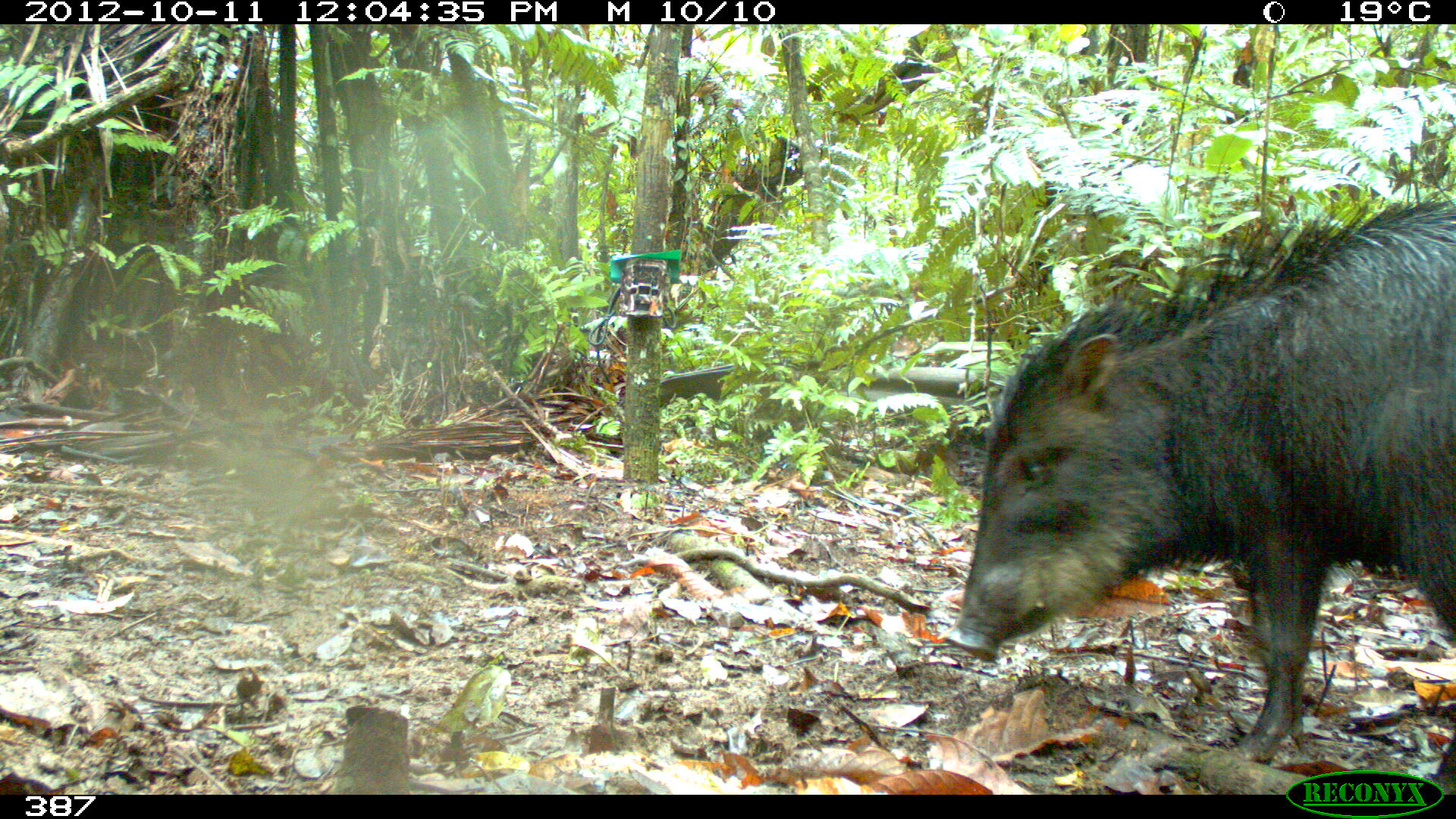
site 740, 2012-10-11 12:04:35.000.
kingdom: Animalia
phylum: Chordata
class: Mammalia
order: Artiodactyla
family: Tayassuidae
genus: Tayassu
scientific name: Tayassu pecari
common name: white-lipped peccary